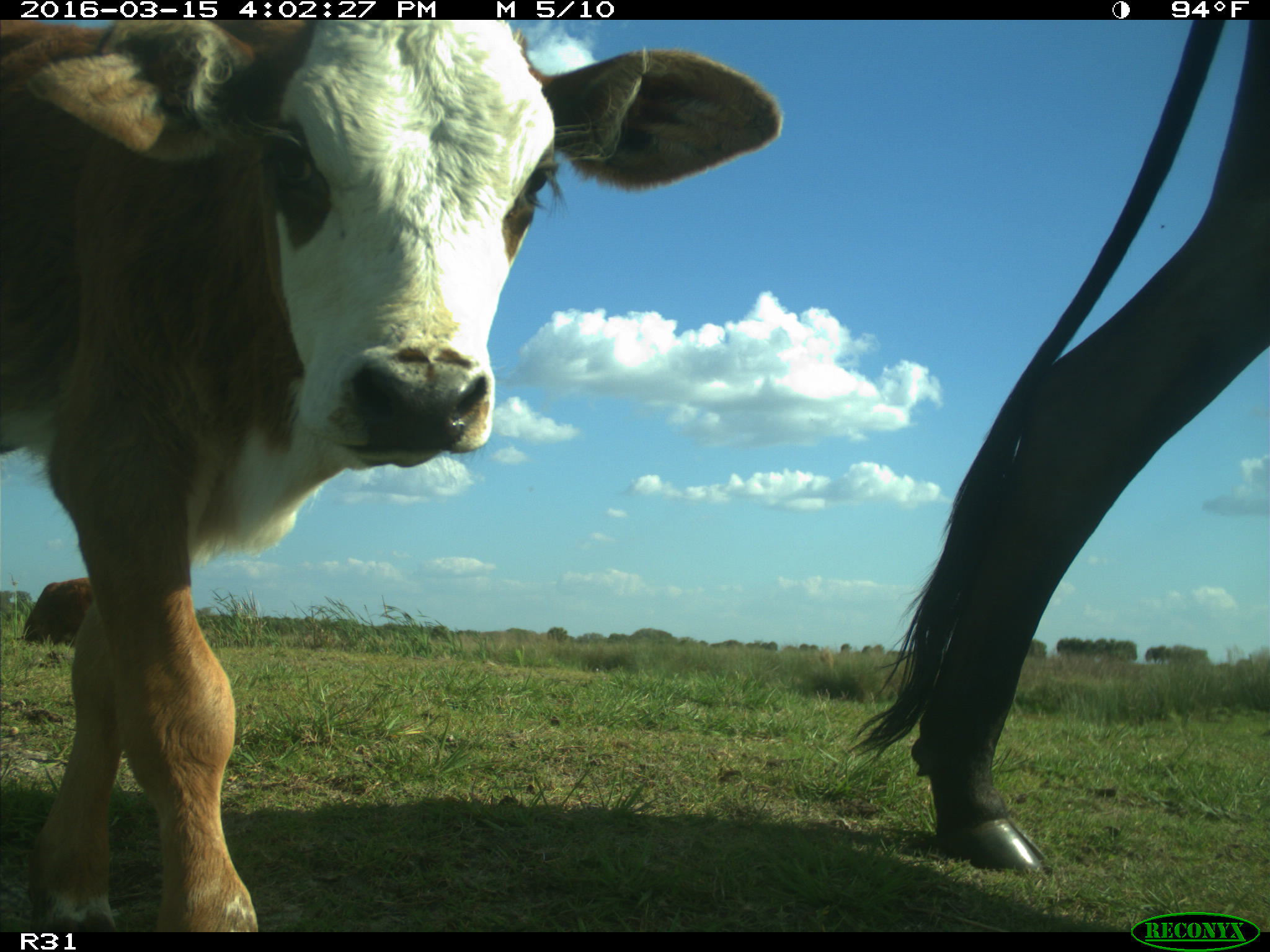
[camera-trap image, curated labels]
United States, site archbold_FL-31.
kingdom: Animalia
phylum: Chordata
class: Mammalia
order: Artiodactyla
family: Bovidae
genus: Bos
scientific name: Bos taurus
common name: domestic cow